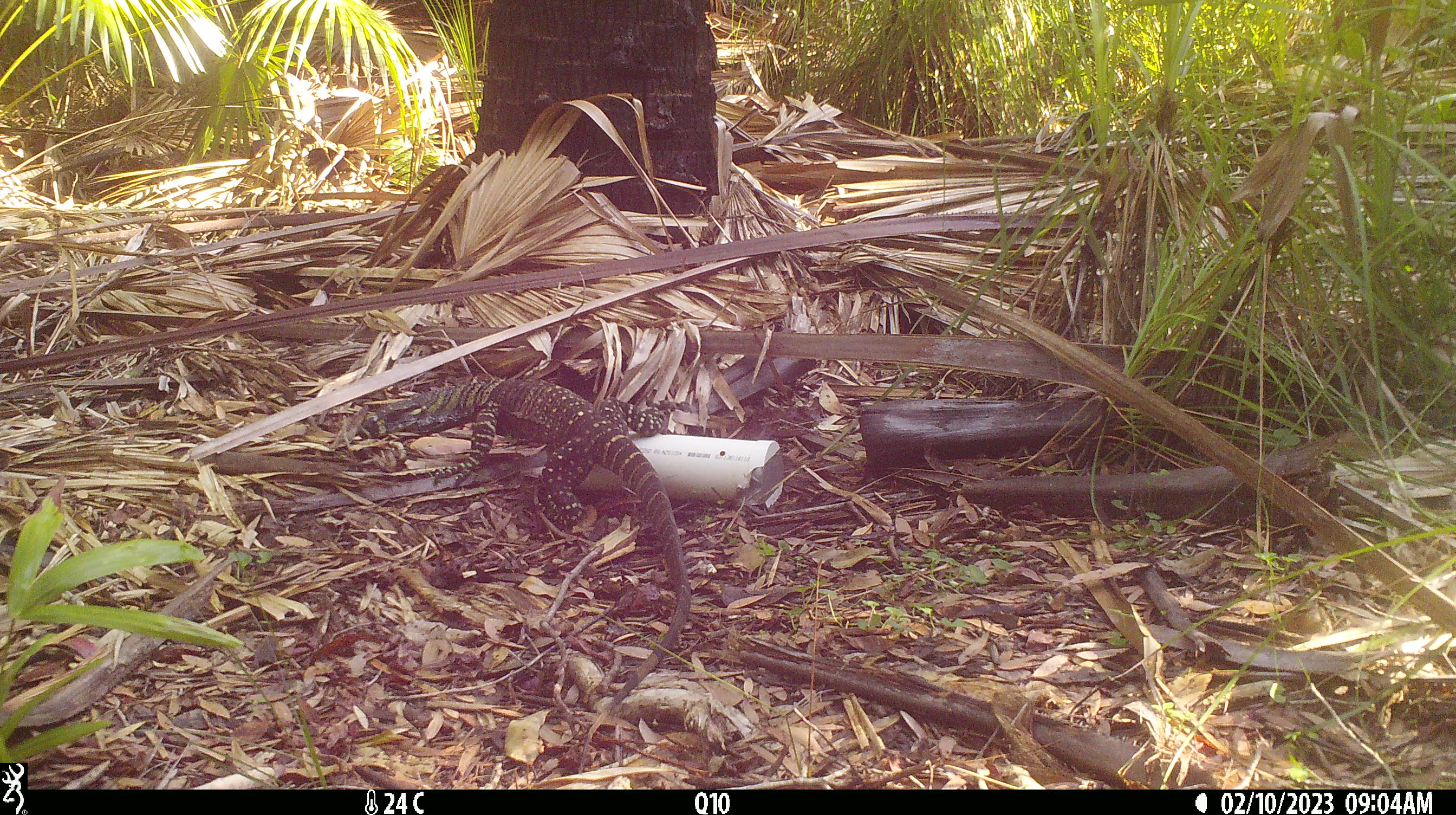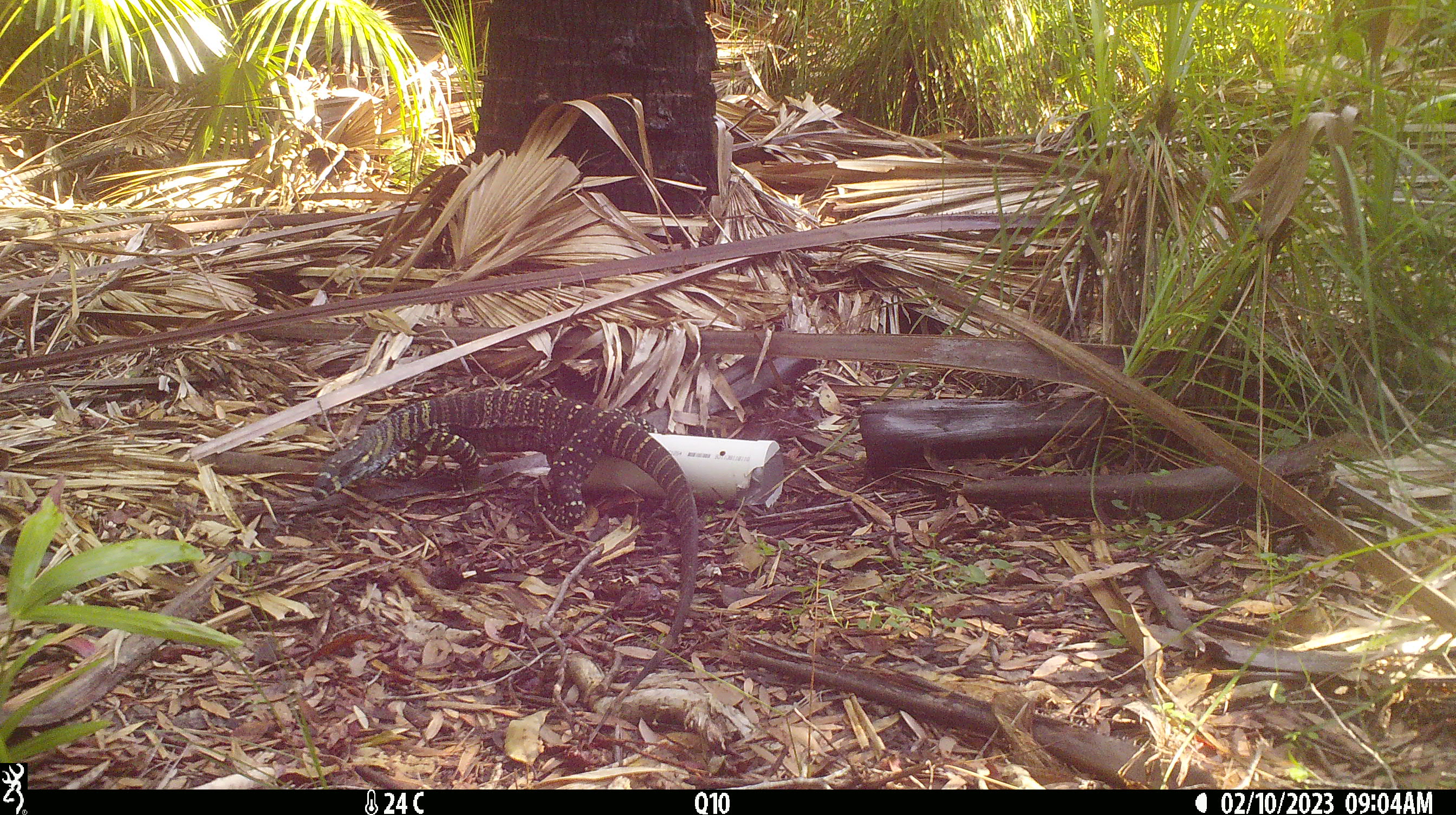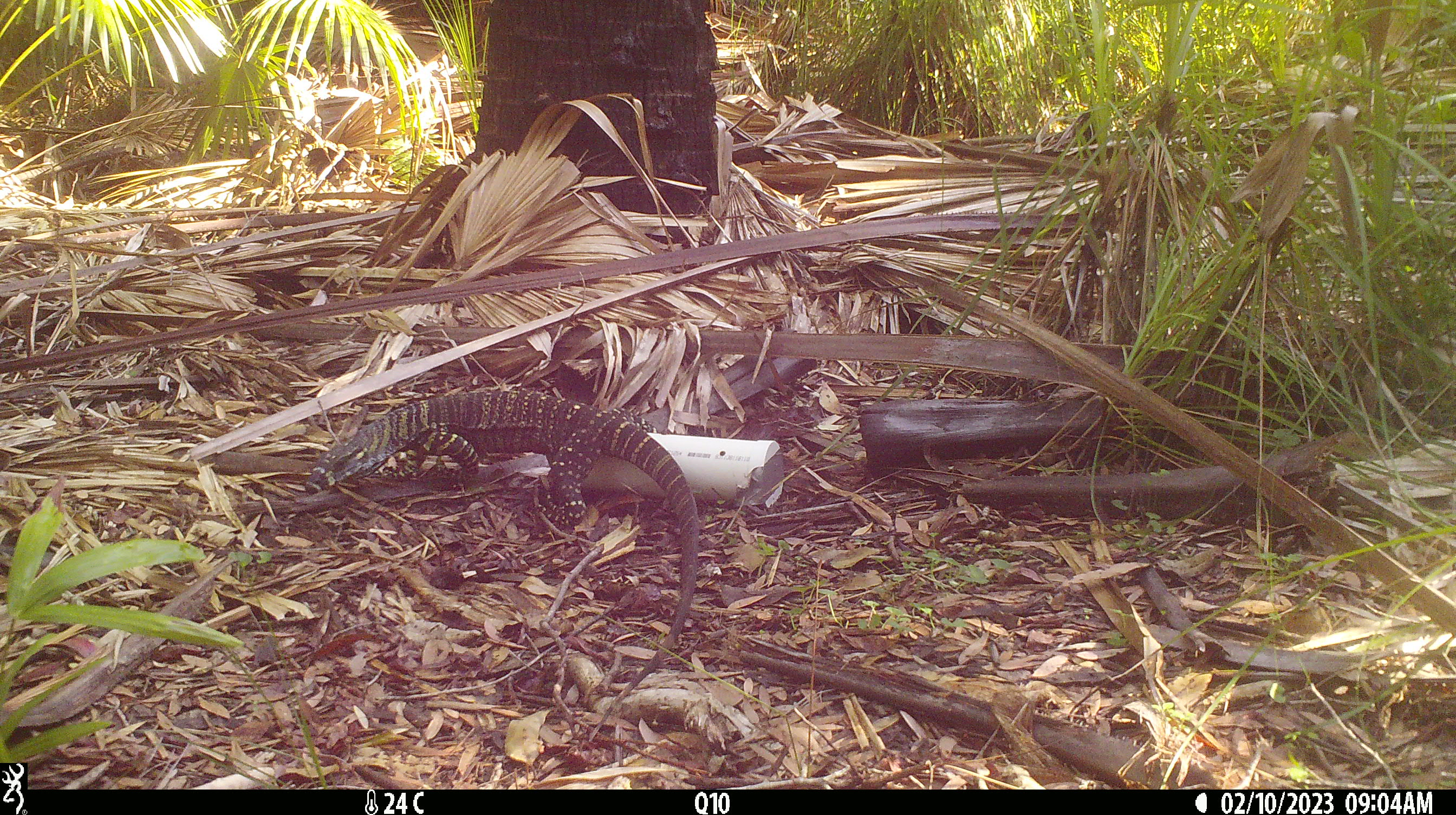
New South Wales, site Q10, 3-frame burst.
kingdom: Animalia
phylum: Chordata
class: Reptilia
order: Squamata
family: Varanidae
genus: Varanus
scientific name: Varanus varius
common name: lace monitor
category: goanna